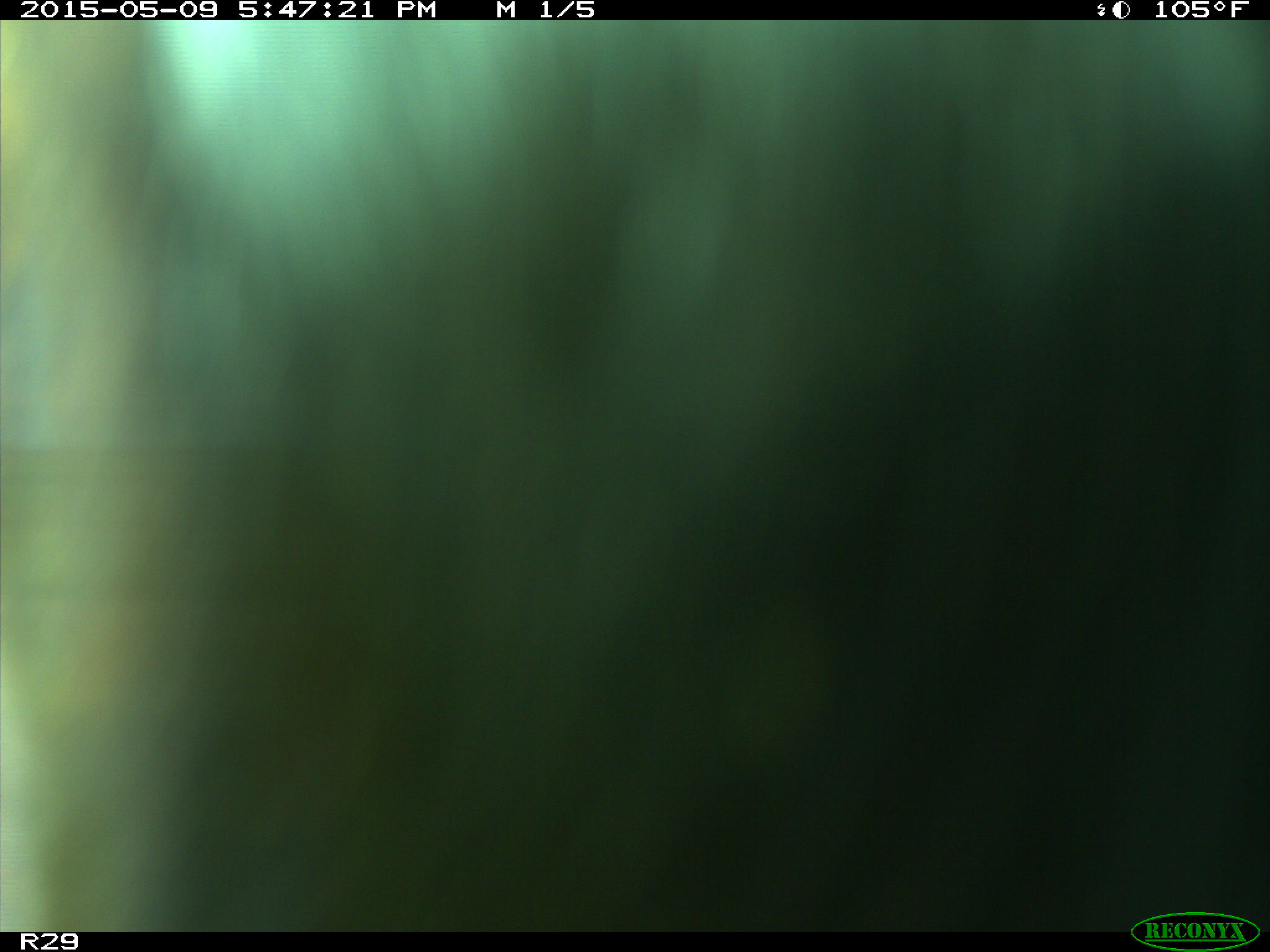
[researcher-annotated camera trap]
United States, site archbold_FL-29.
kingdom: Animalia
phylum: Chordata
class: Mammalia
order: Artiodactyla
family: Bovidae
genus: Bos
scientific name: Bos taurus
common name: domestic cow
Bos taurus (domestic cow).